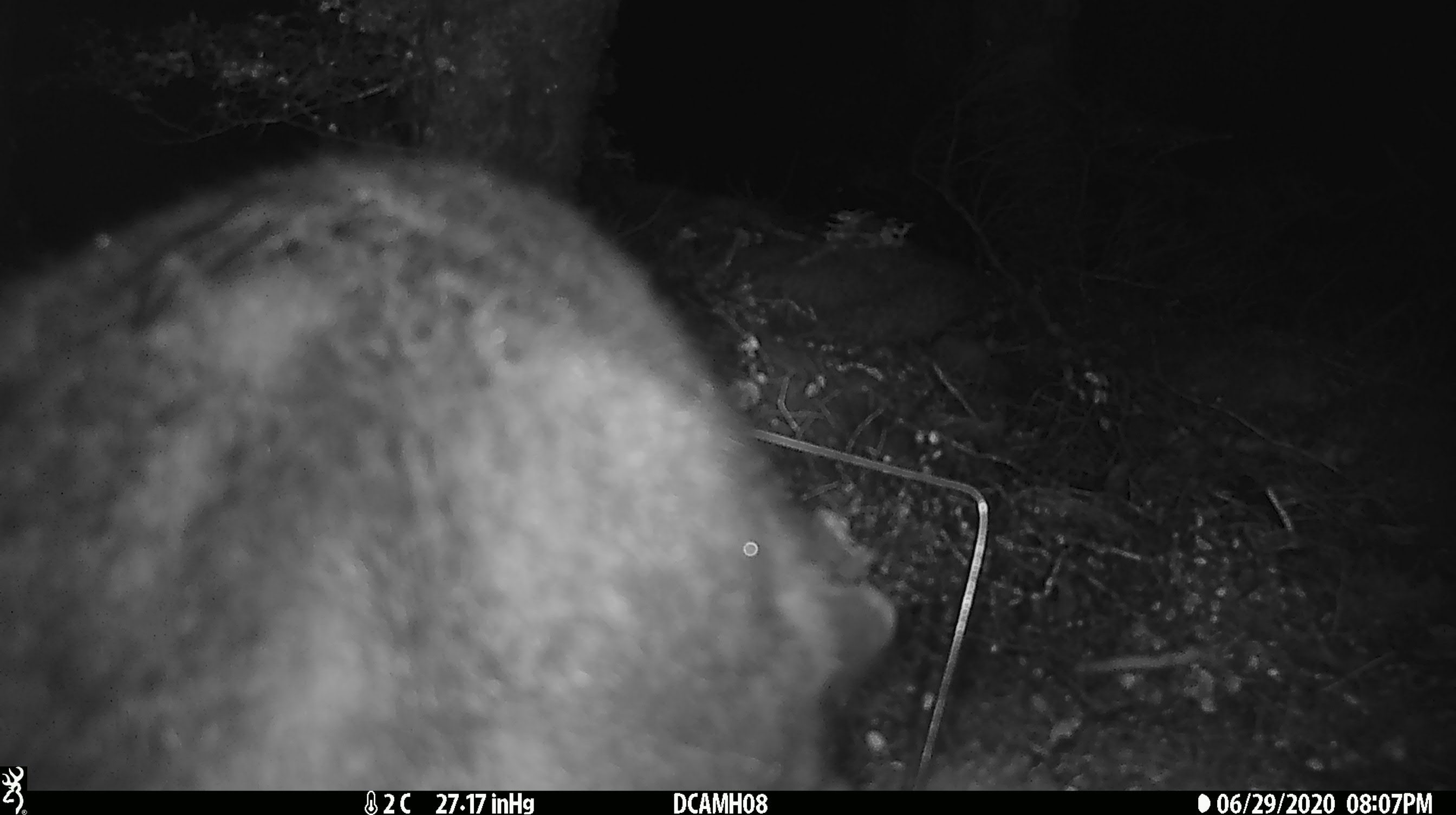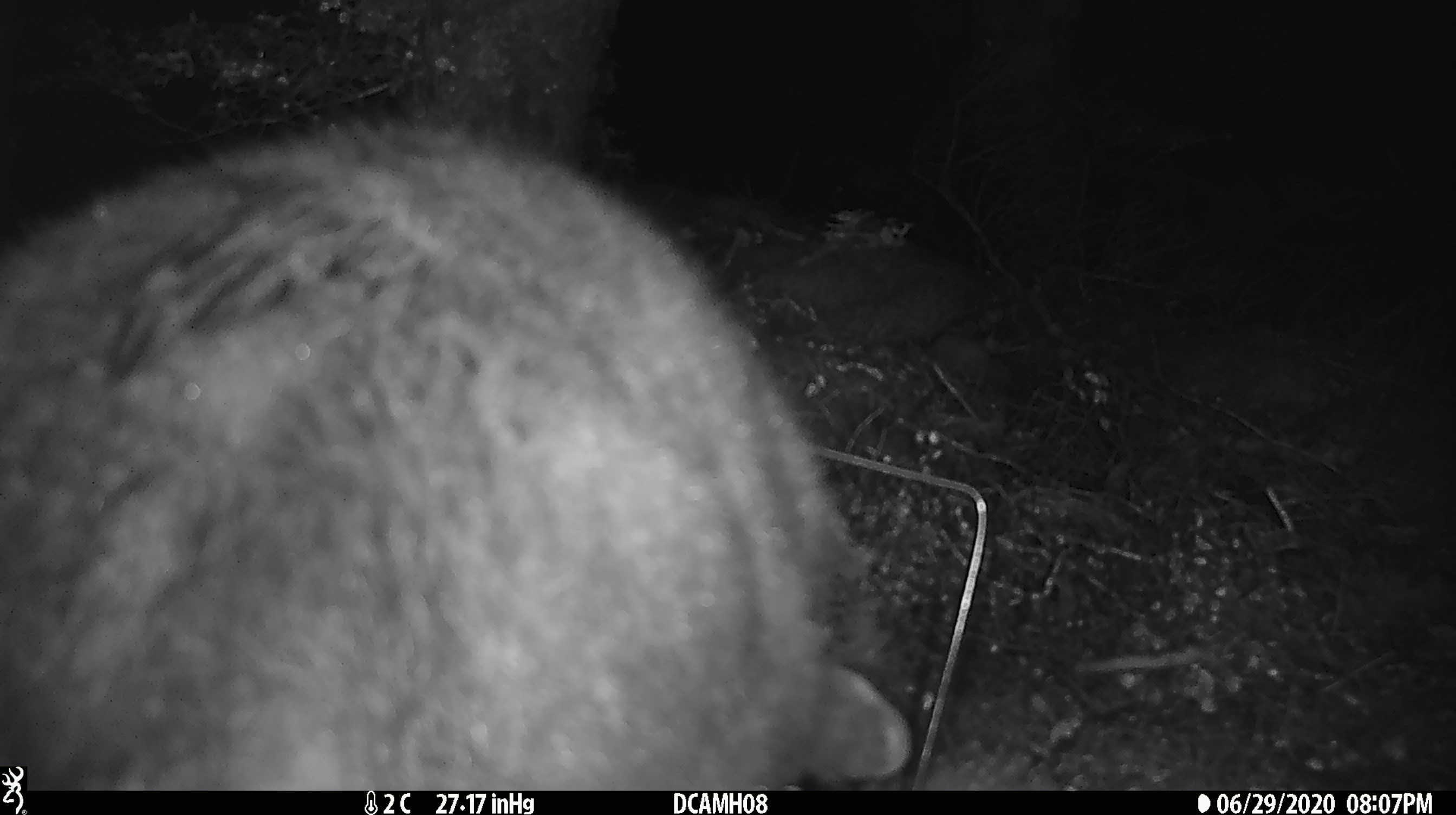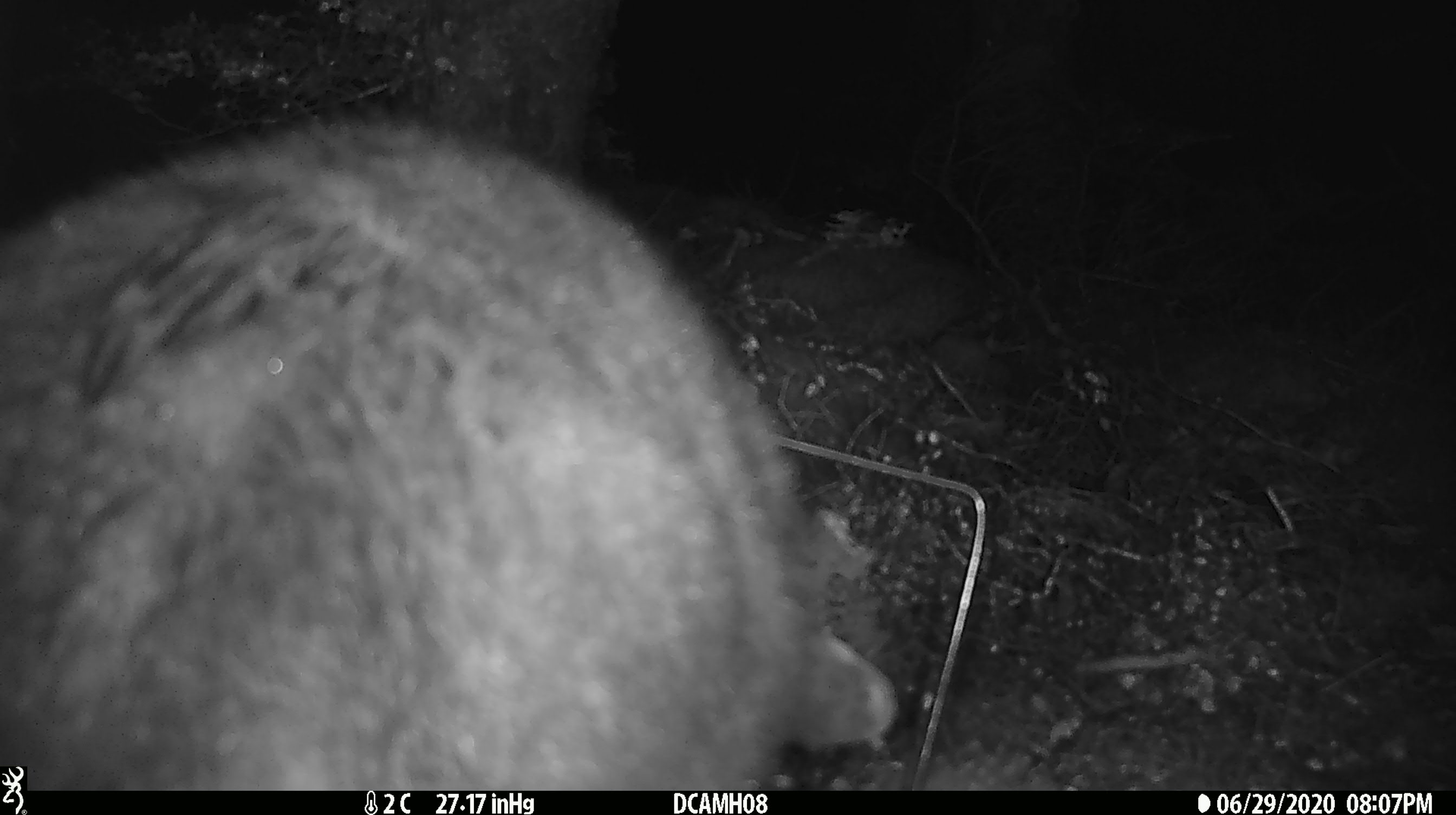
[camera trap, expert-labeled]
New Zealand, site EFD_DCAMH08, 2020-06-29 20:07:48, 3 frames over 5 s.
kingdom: Animalia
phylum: Chordata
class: Mammalia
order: Diprotodontia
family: Phalangeridae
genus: Trichosurus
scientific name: Trichosurus vulpecula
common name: common brushtail possum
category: possum